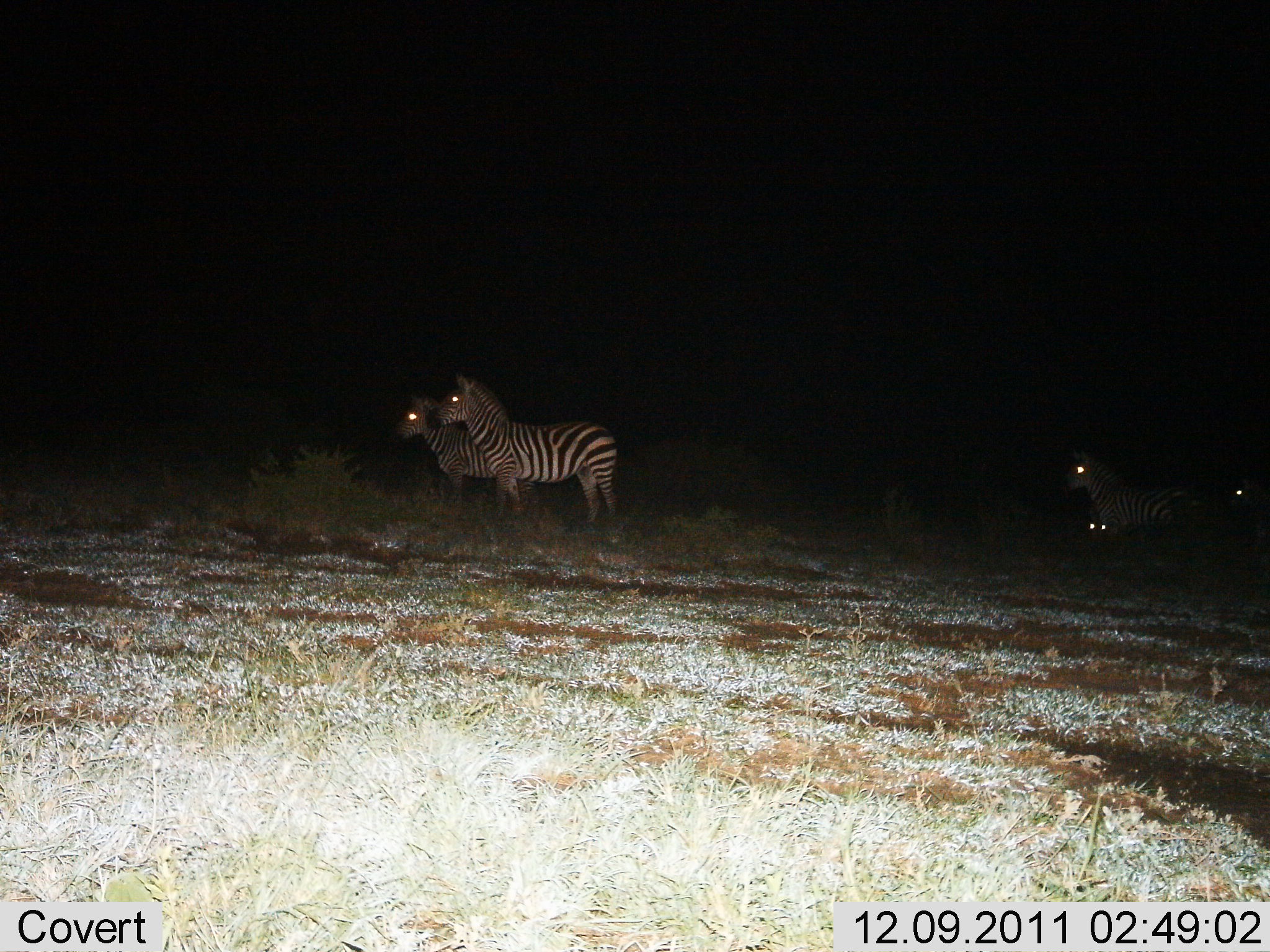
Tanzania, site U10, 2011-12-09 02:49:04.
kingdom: Animalia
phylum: Chordata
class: Mammalia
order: Perissodactyla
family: Equidae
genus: Equus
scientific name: Equus quagga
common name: plains zebra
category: zebra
Zebra (plains zebra) (Equus quagga), count 5. Behavior (volunteer vote fractions): standing 83%, resting 33%, moving 8%, interacting 0%. Young present (vote fraction): 8%. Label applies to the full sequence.